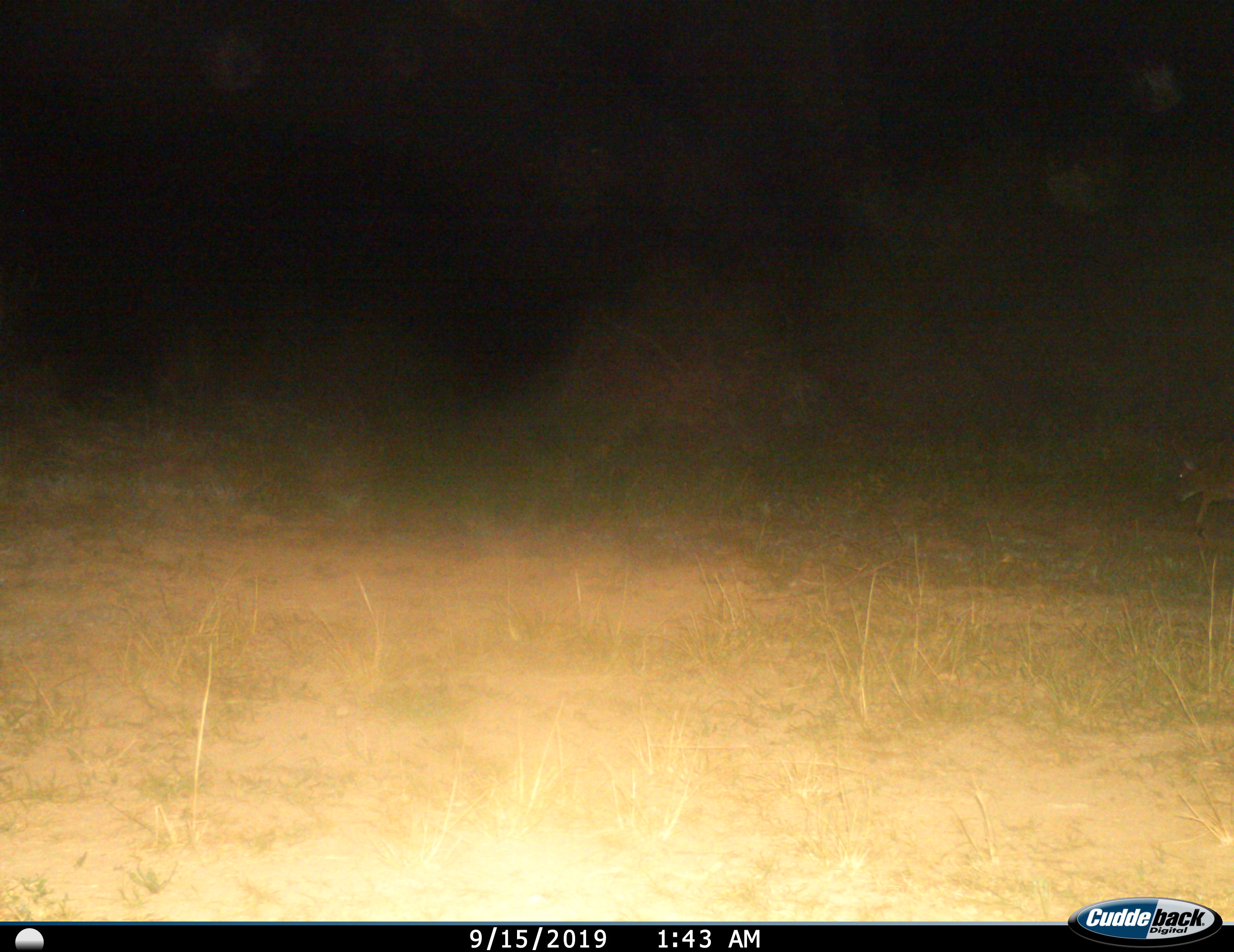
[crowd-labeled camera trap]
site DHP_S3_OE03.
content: unidentified animal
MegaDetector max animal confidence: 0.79